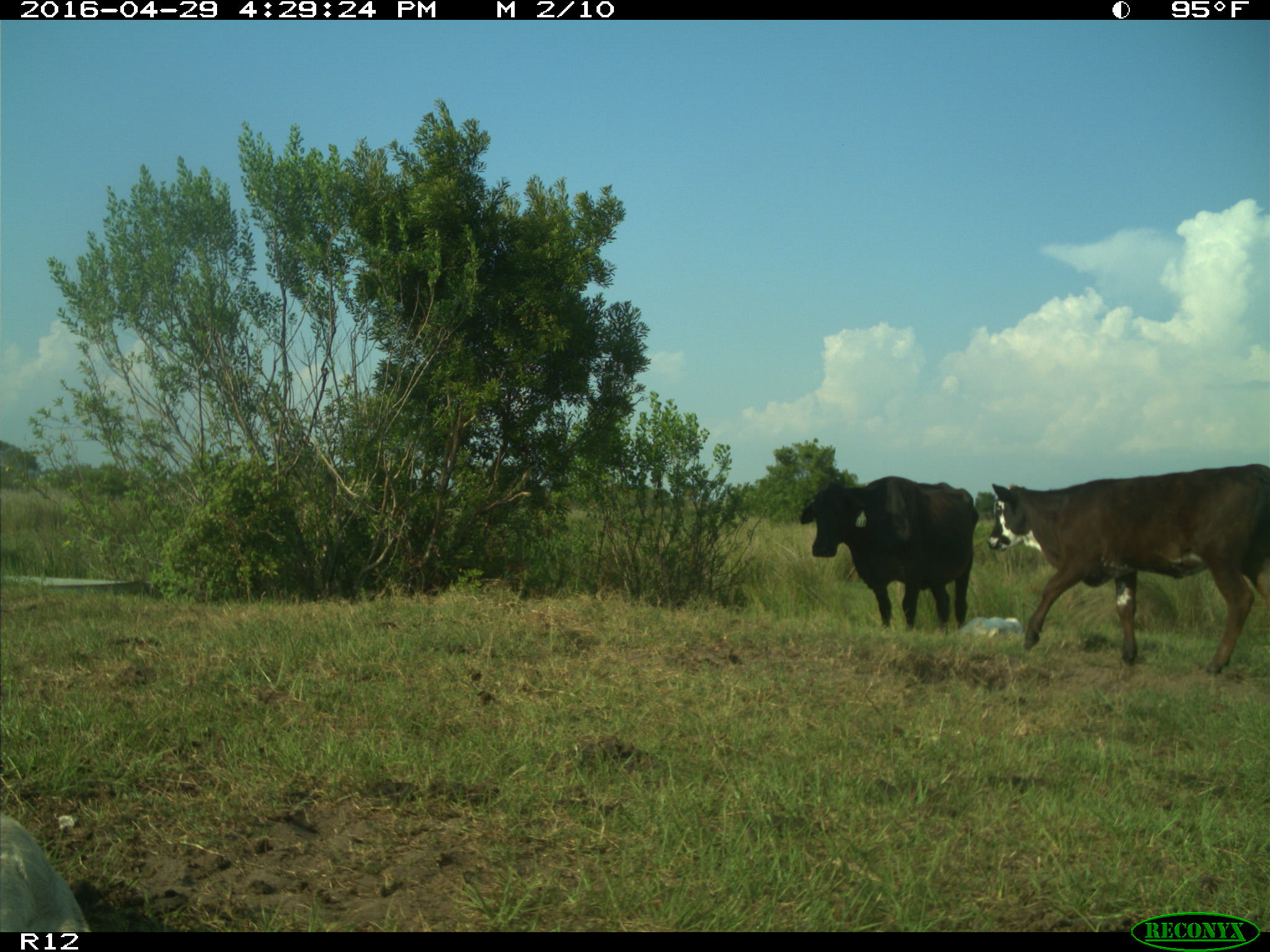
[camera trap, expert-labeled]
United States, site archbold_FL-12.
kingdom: Animalia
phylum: Chordata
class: Mammalia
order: Artiodactyla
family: Bovidae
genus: Bos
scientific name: Bos taurus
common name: domestic cow